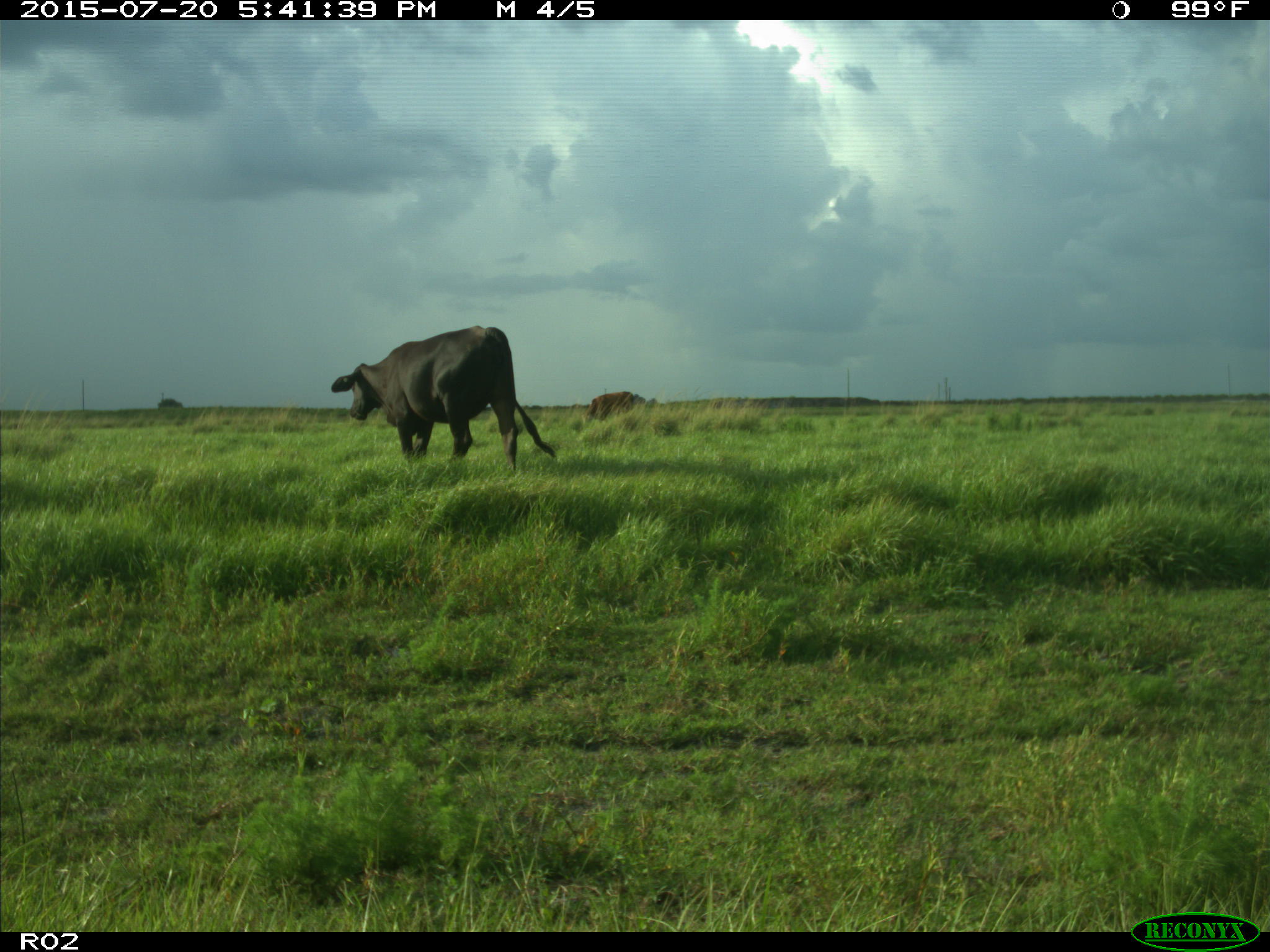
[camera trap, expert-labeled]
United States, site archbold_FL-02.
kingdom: Animalia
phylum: Chordata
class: Mammalia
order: Artiodactyla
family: Bovidae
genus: Bos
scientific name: Bos taurus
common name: domestic cow